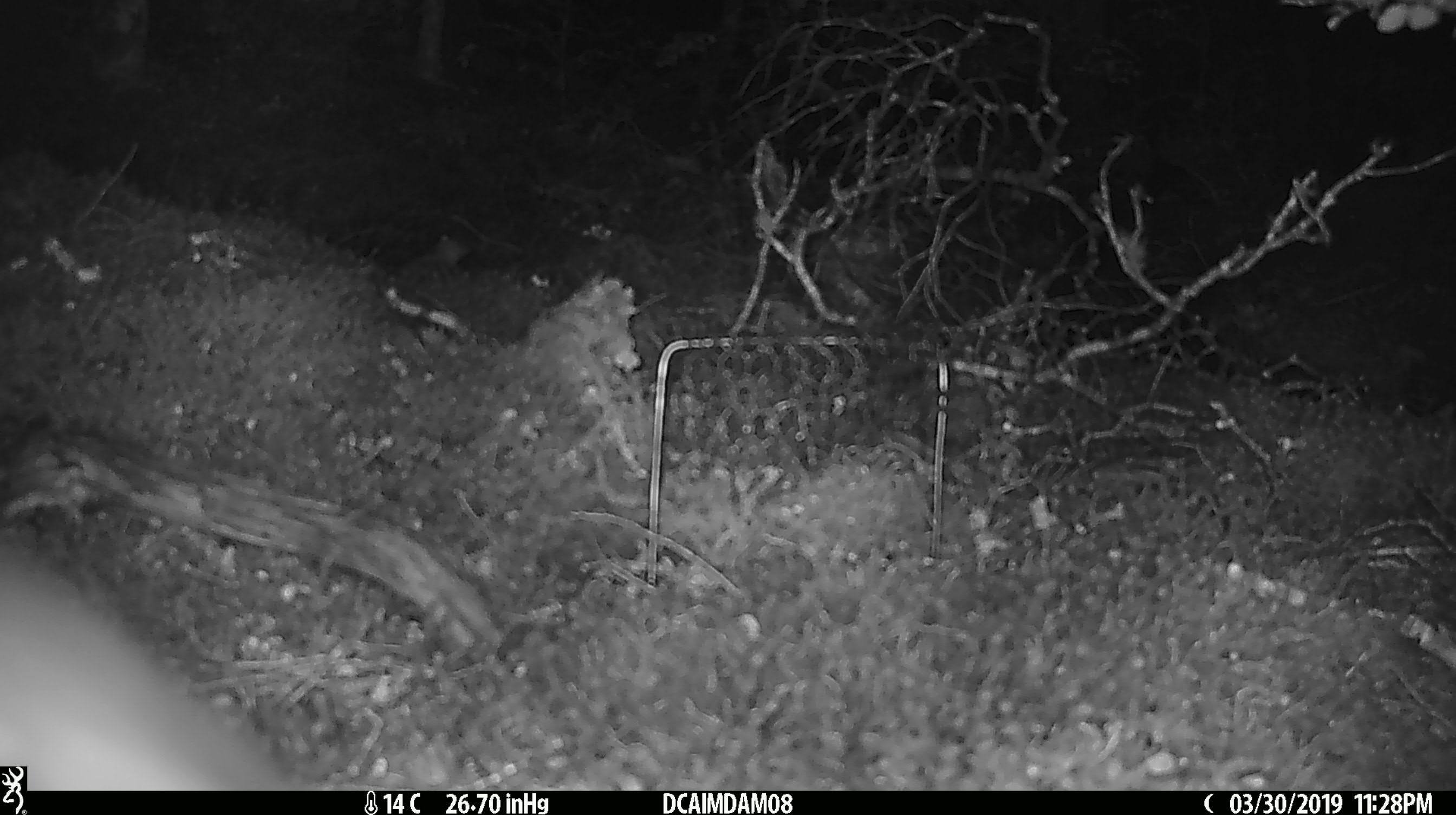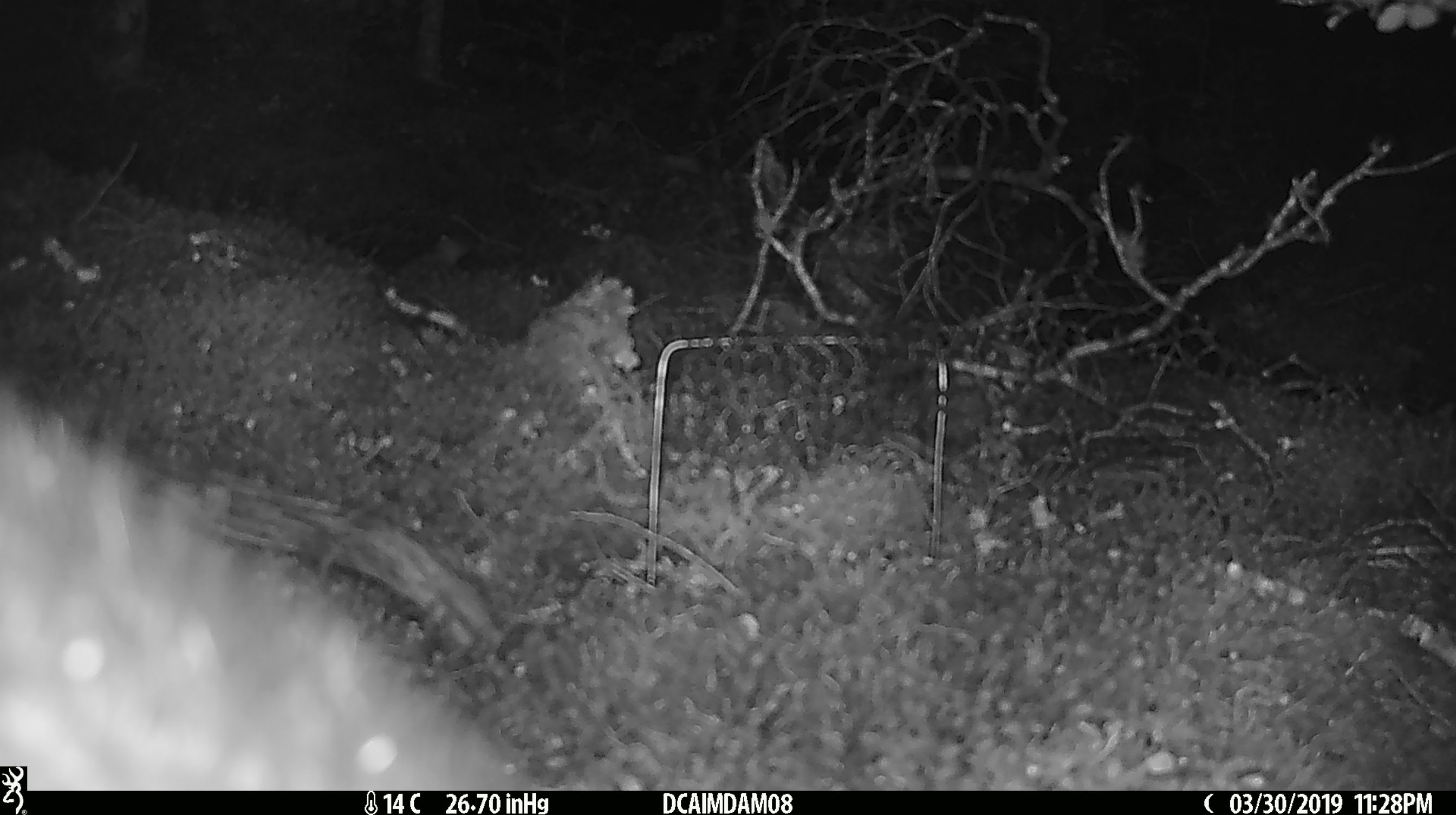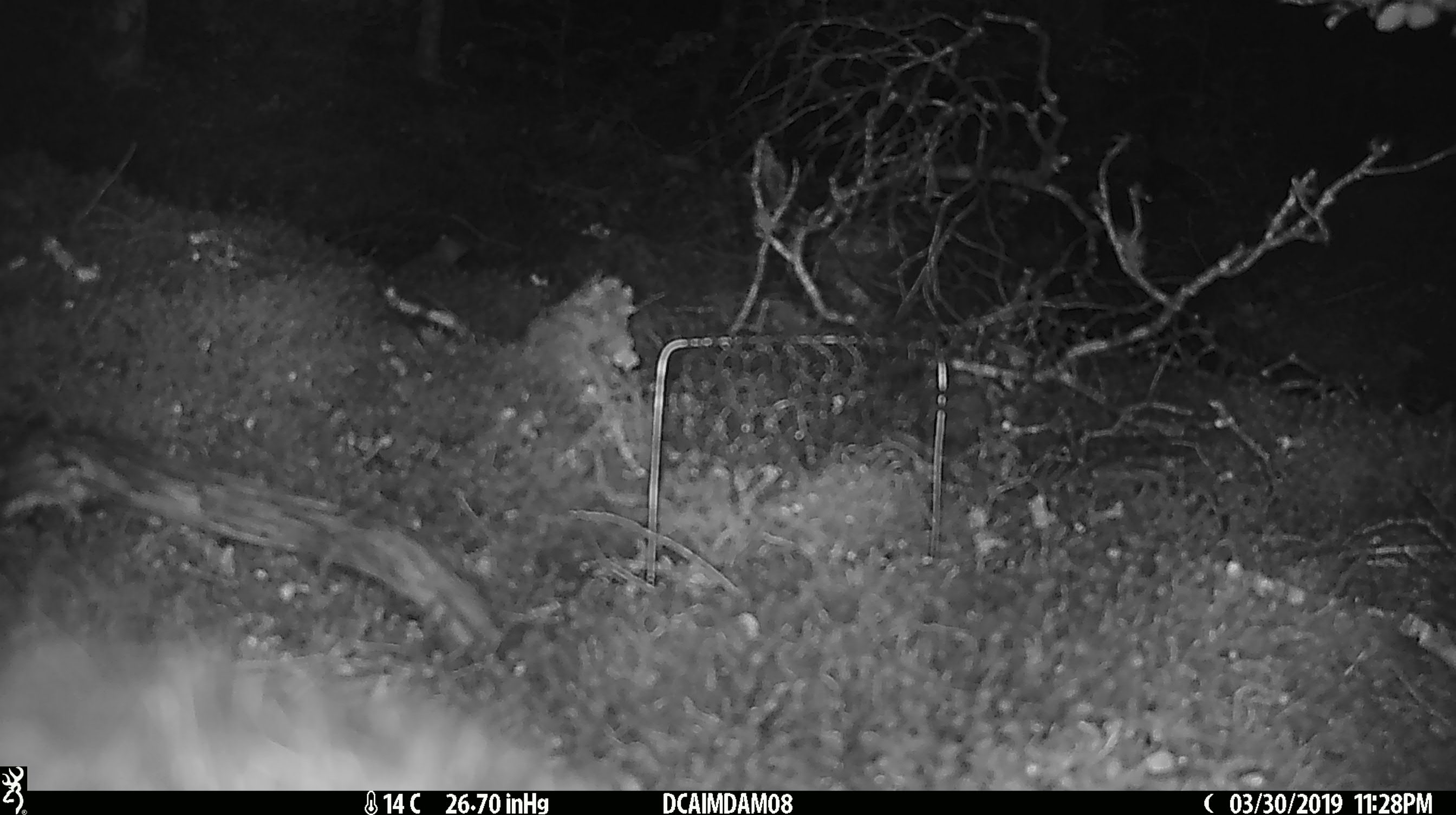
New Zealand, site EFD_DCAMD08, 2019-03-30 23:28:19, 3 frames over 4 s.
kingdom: Animalia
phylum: Chordata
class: Mammalia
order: Diprotodontia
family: Phalangeridae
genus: Trichosurus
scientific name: Trichosurus vulpecula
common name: common brushtail possum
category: possum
Possum (common brushtail possum) (Trichosurus vulpecula).